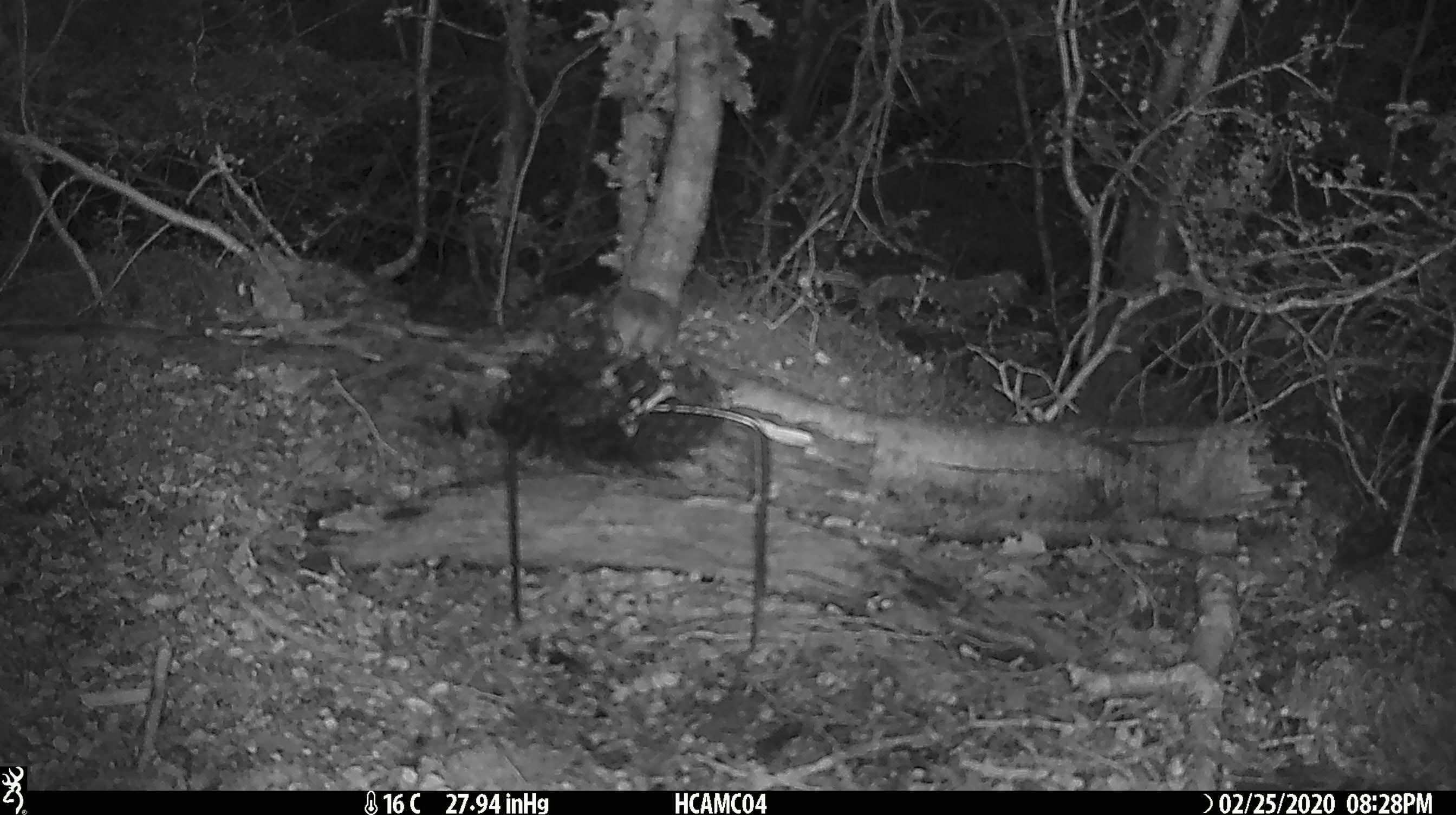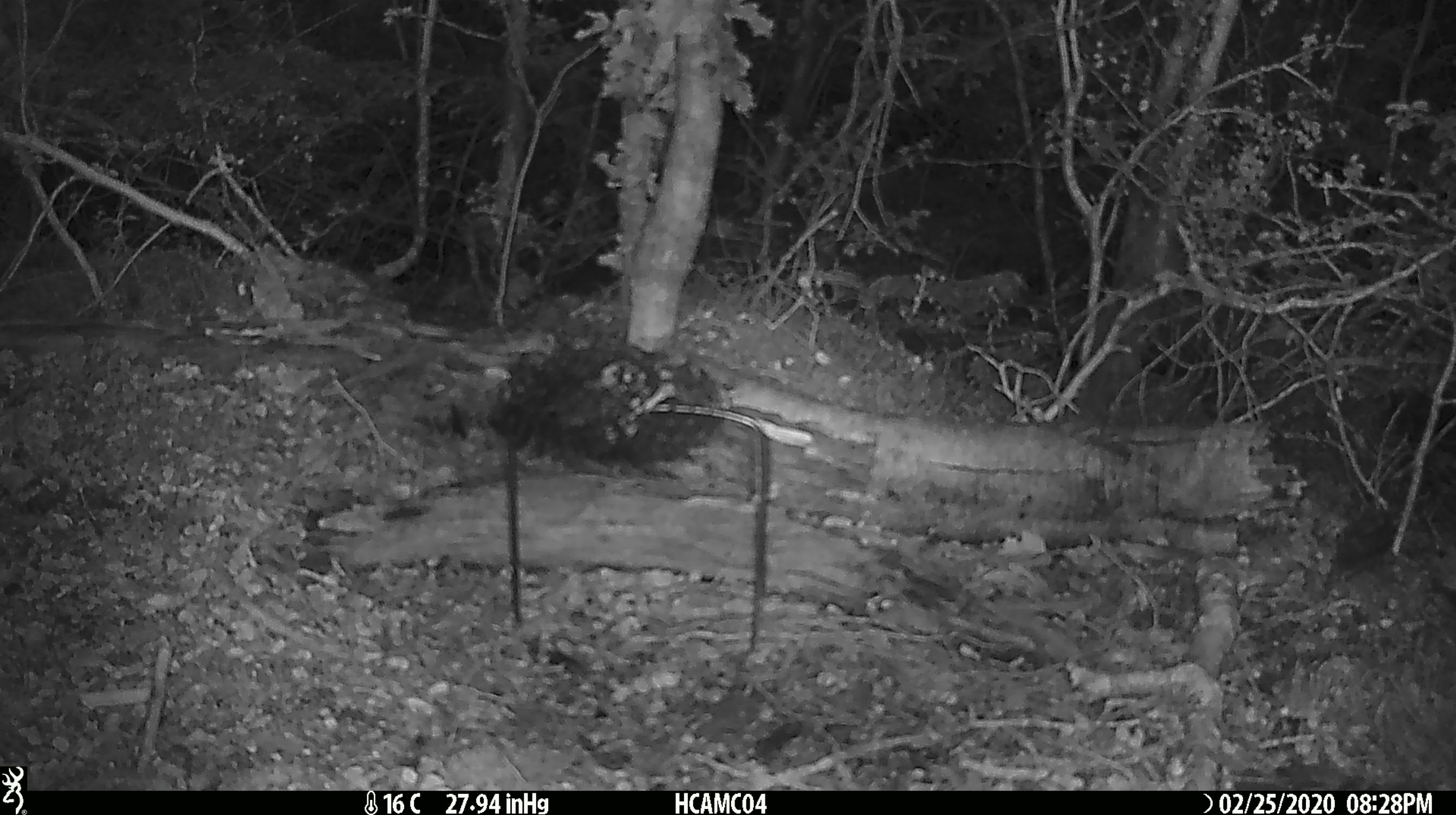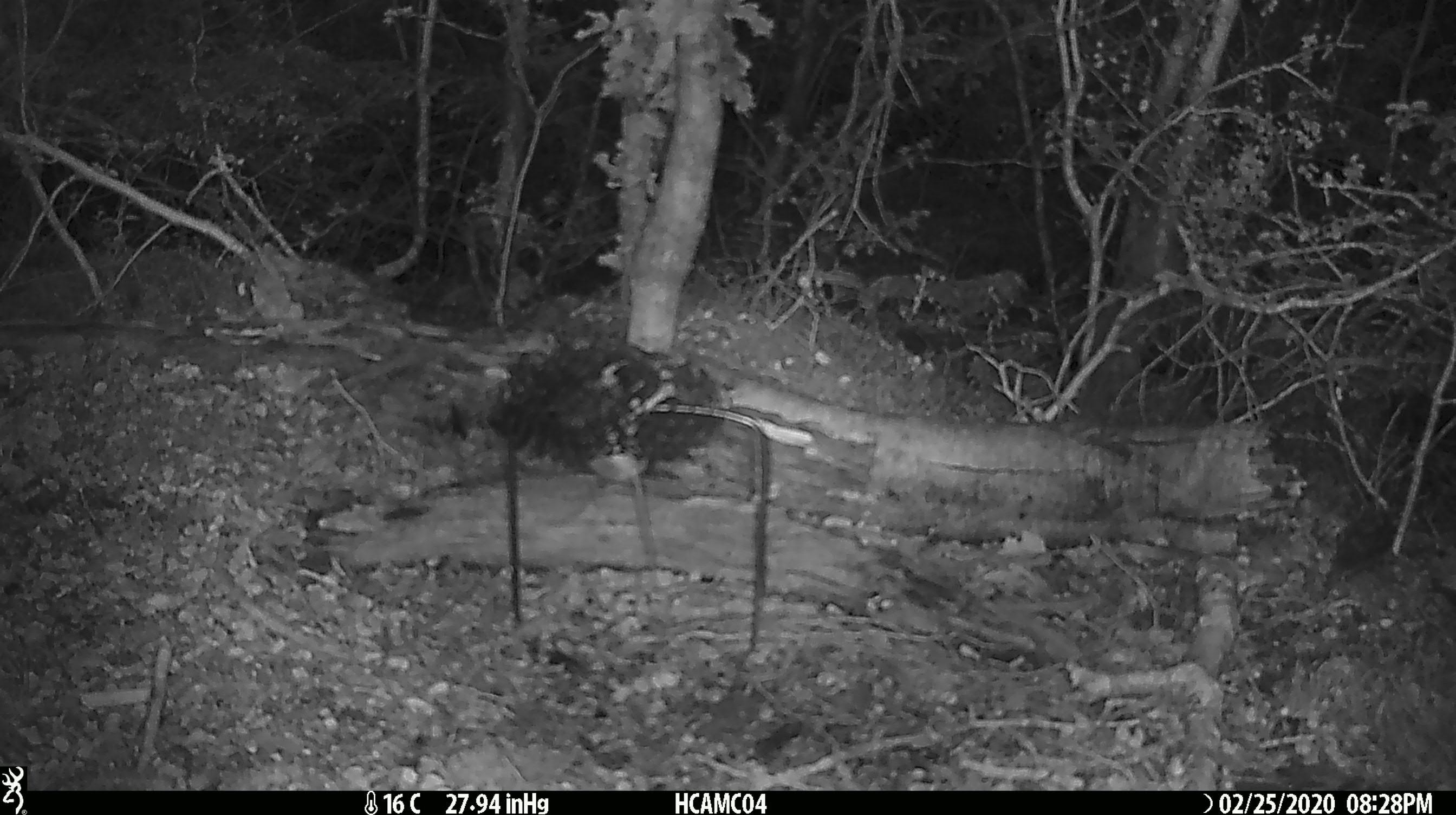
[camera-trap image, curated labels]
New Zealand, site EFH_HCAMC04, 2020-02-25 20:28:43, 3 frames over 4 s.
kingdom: Animalia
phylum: Chordata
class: Mammalia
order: Rodentia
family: Muridae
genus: Mus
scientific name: Mus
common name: mouse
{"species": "mouse (Mus)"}